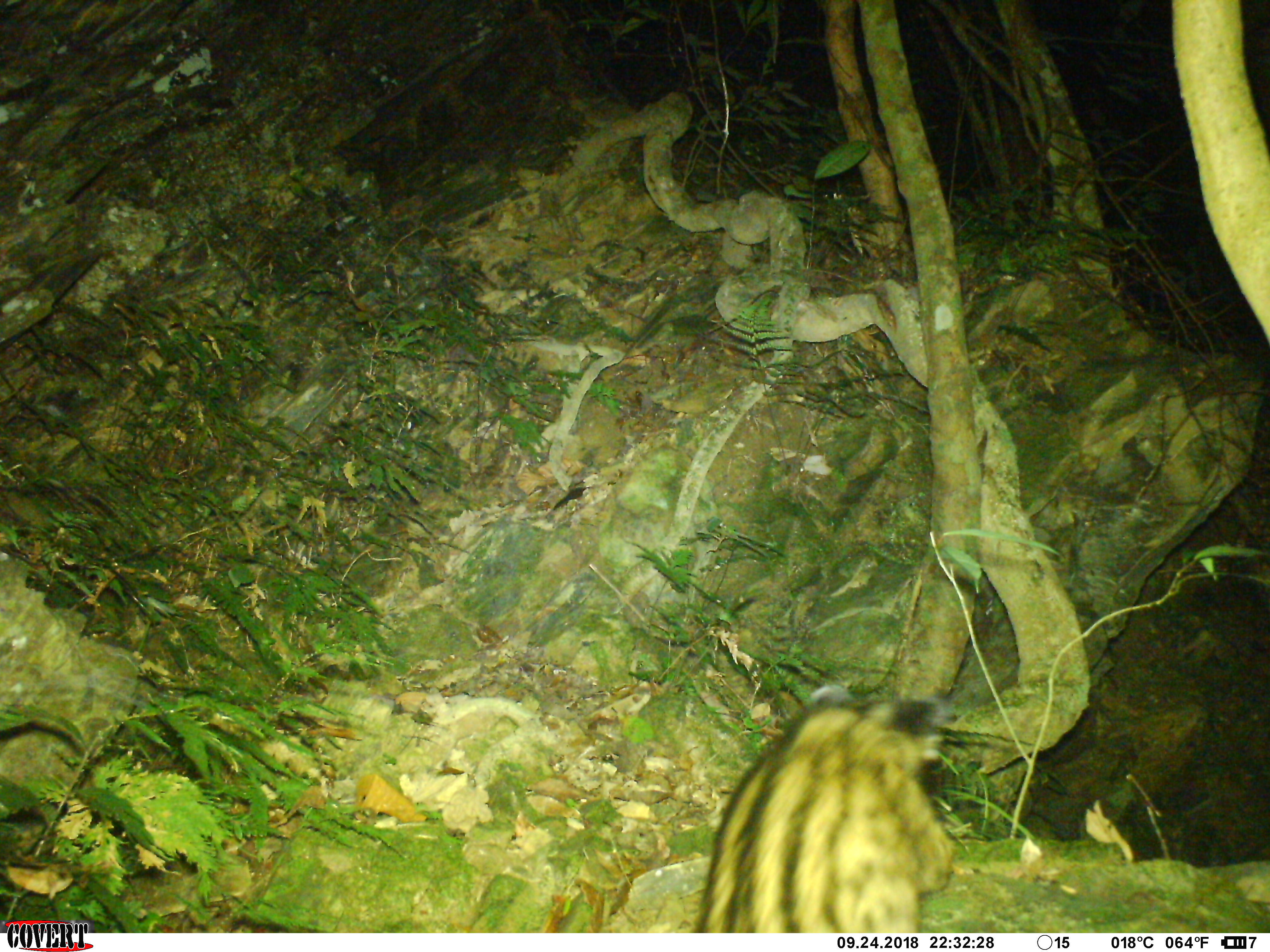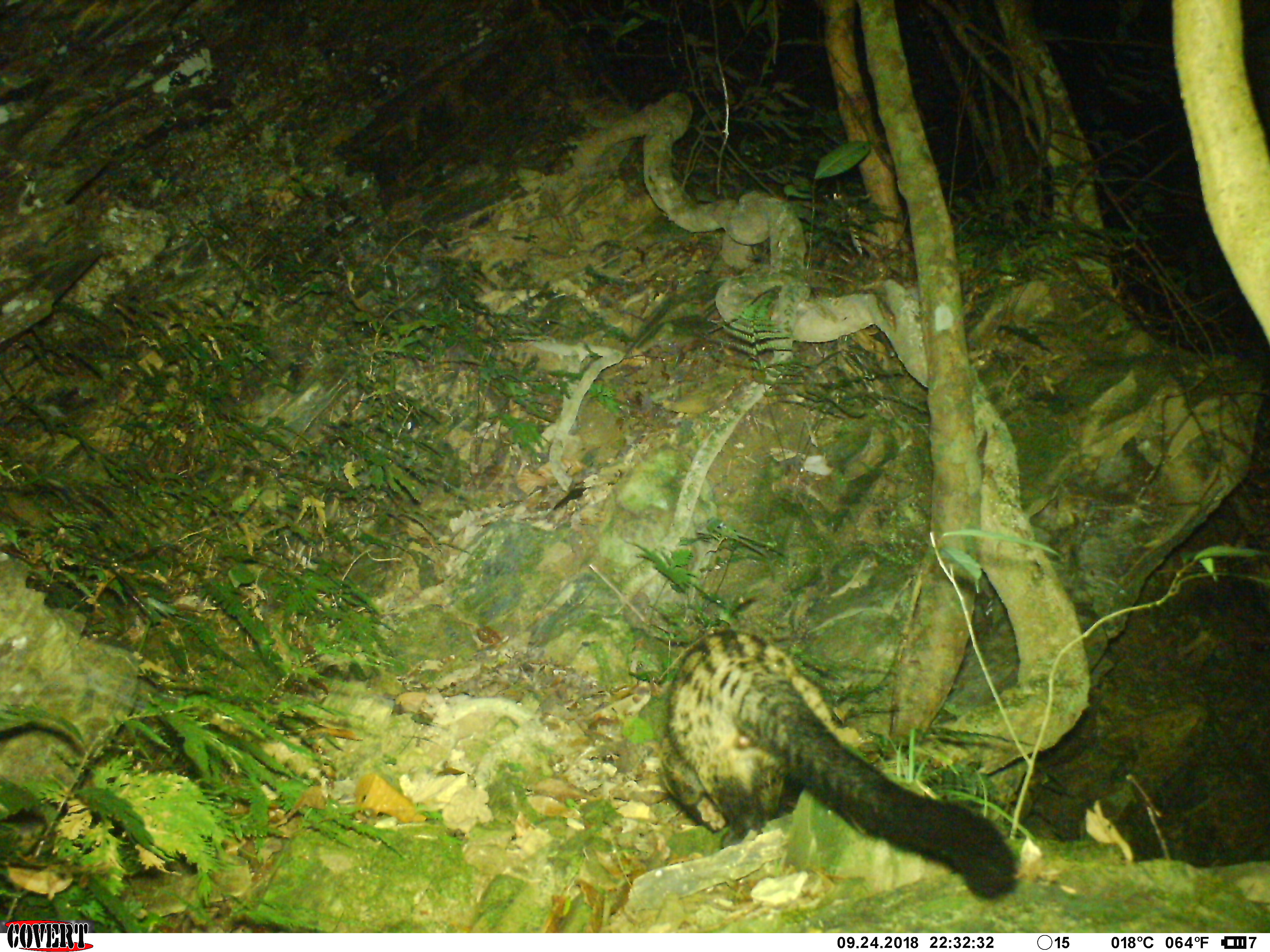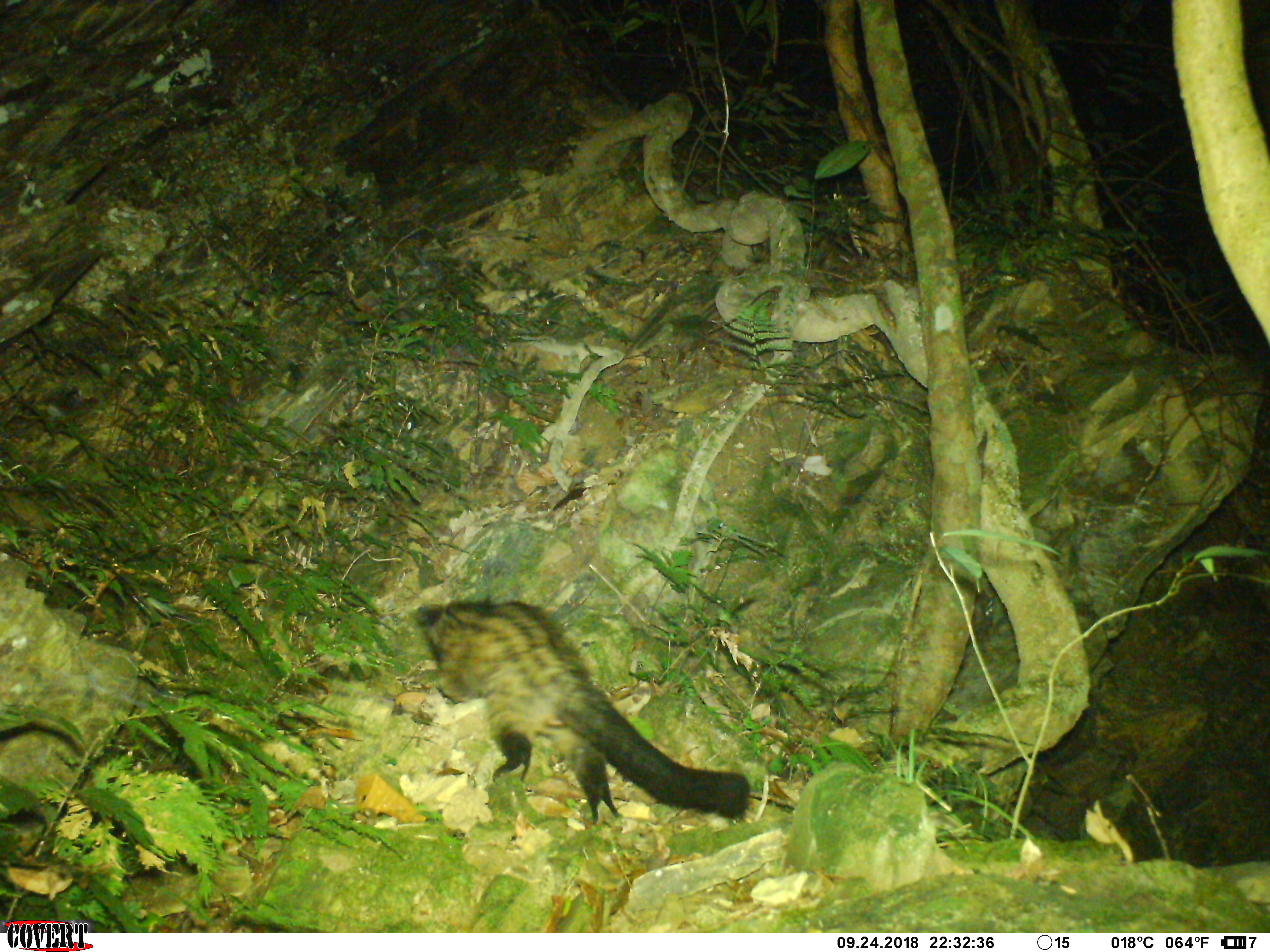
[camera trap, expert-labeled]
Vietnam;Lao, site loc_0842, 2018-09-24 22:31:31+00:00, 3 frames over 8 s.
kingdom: Animalia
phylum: Chordata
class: Mammalia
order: Carnivora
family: Viverridae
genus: Paradoxurus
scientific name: Paradoxurus hermaphroditus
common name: common palm civet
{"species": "common palm civet (Paradoxurus hermaphroditus)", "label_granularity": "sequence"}